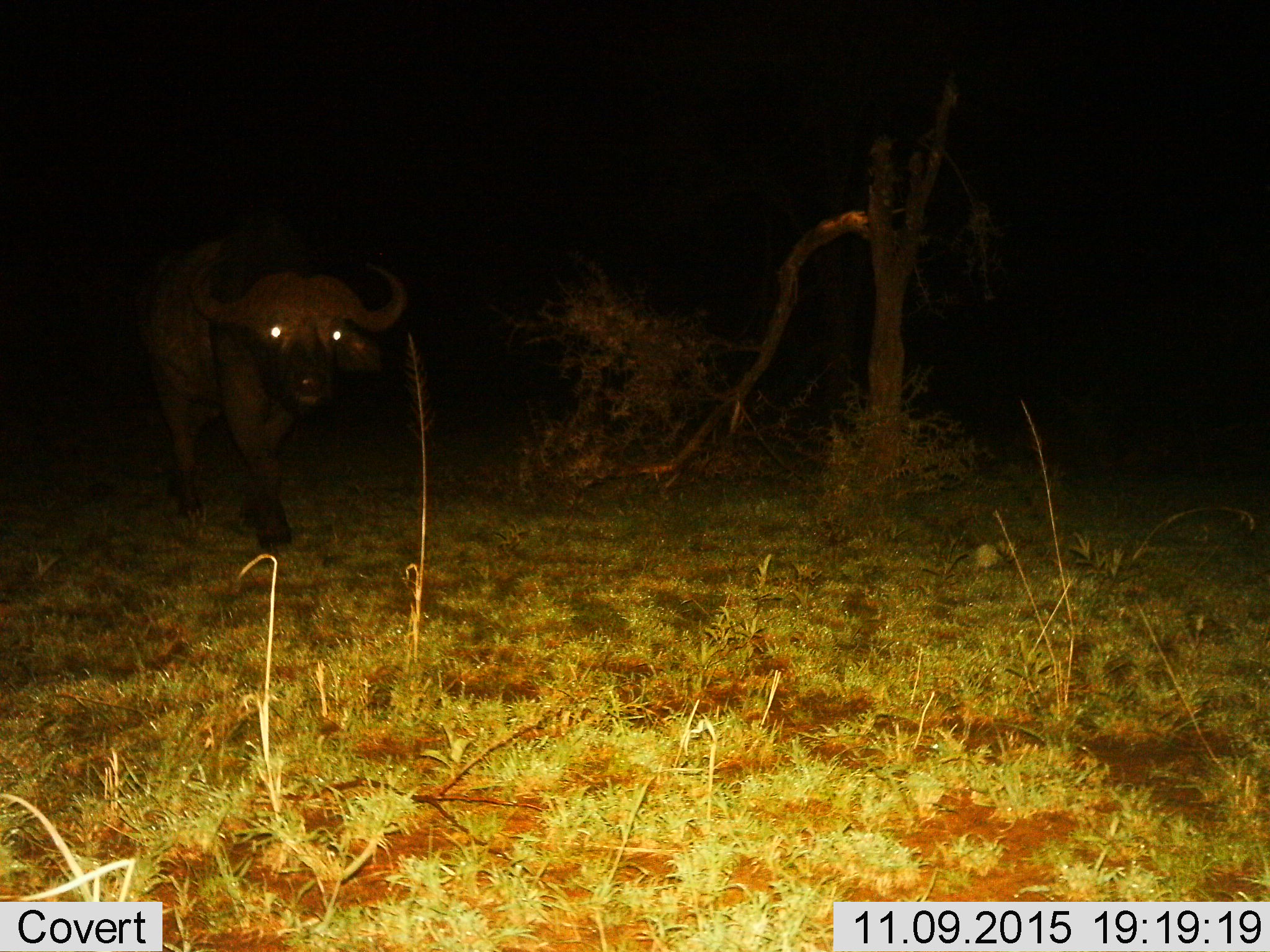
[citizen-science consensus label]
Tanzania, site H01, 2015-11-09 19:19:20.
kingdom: Animalia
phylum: Chordata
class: Mammalia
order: Artiodactyla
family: Bovidae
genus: Syncerus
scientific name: Syncerus caffer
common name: cape buffalo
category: buffalo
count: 1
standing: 10%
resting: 0%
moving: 90%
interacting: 0%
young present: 0%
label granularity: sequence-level